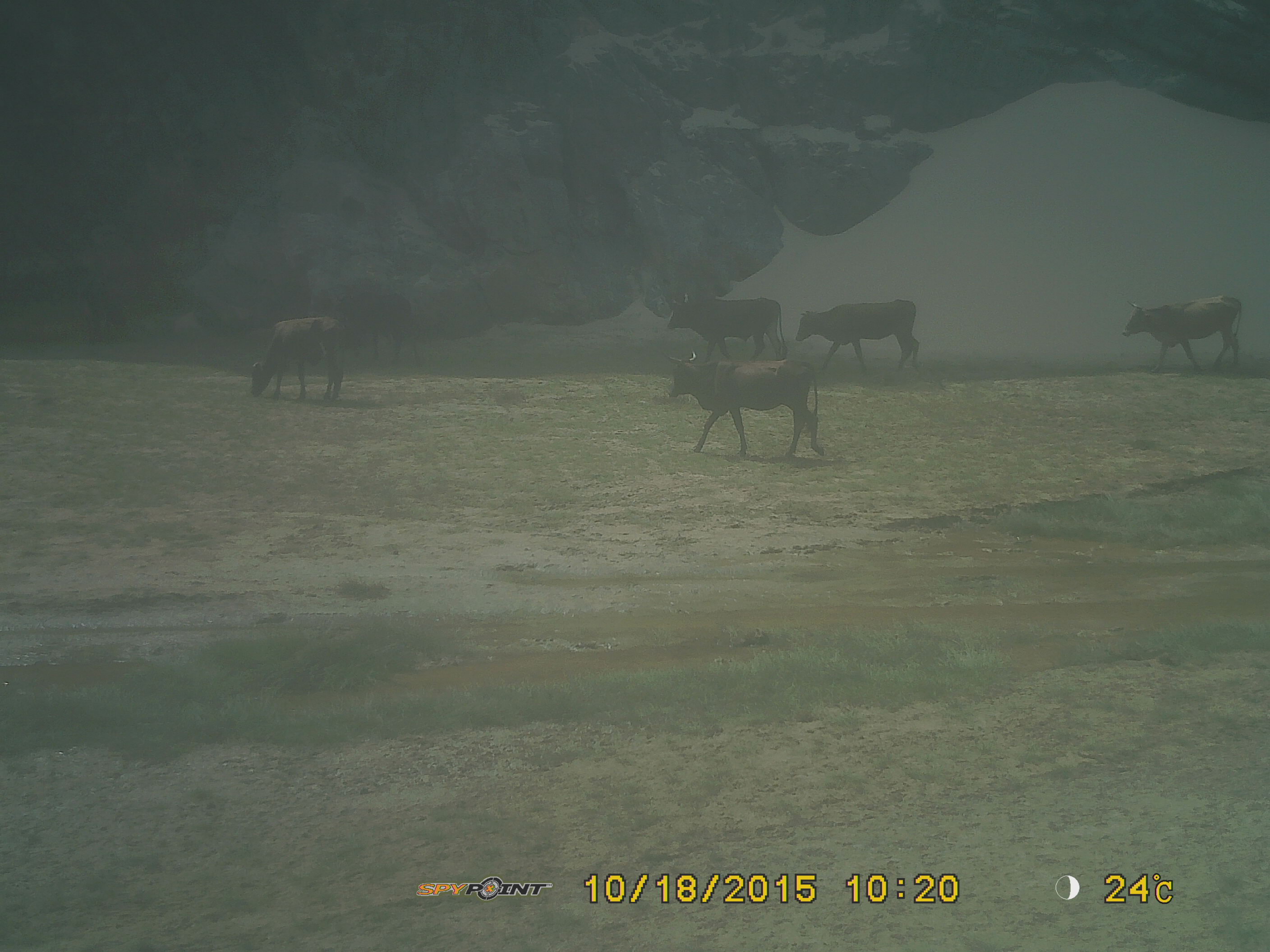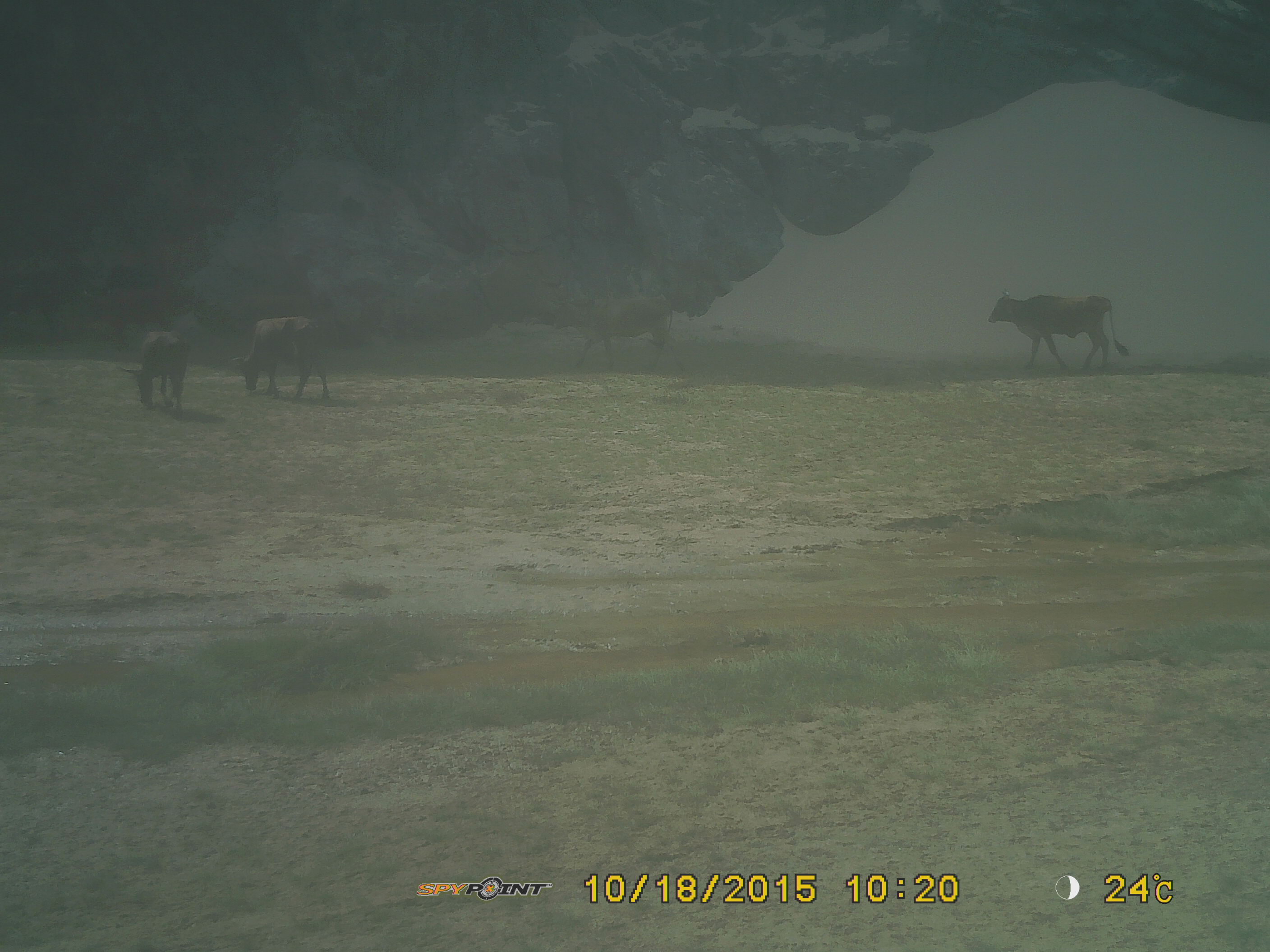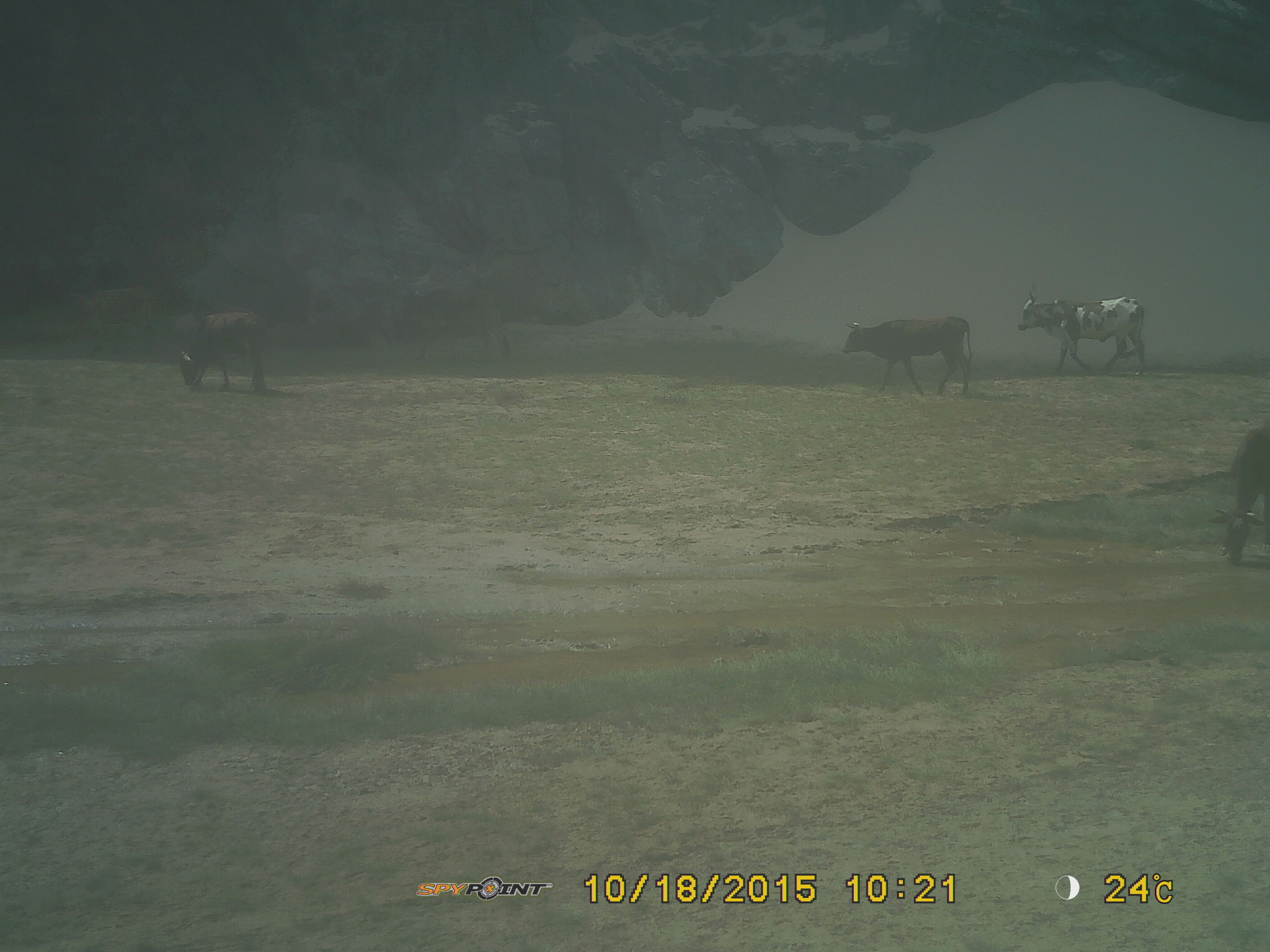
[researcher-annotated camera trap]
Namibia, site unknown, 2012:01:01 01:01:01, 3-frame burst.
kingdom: Animalia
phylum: Chordata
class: Mammalia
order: Artiodactyla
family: Bovidae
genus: Bos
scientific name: Bos taurus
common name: domestic cow